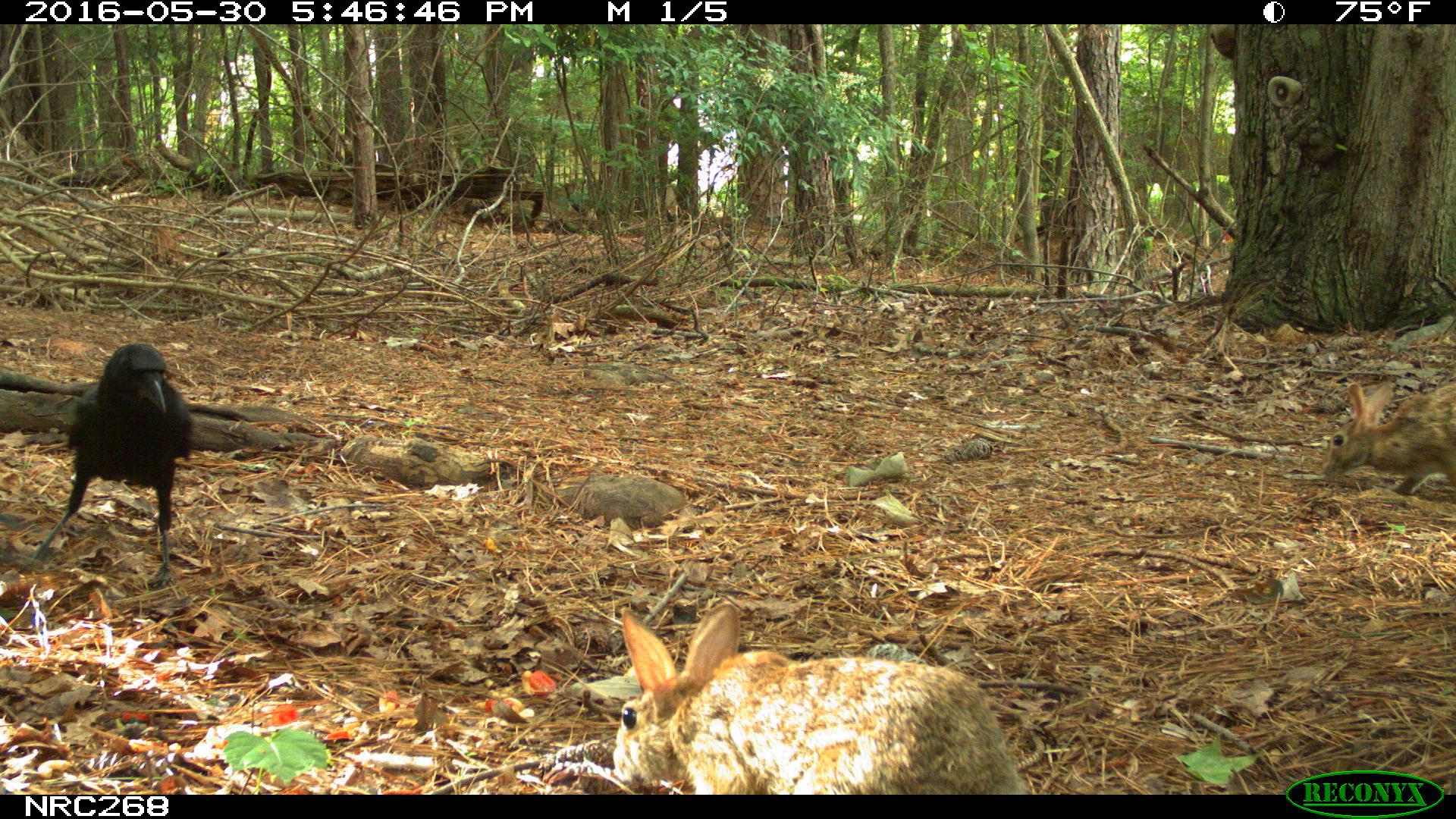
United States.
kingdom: Animalia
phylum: Chordata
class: Mammalia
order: Lagomorpha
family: Leporidae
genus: Sylvilagus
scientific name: Sylvilagus floridanus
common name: eastern cottontail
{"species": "Eastern Cottontail (Sylvilagus floridanus)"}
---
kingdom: Animalia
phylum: Chordata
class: Aves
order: Passeriformes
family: Corvidae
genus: Corvus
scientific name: Corvus brachyrhynchos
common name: american crow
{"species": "American Crow (Corvus brachyrhynchos)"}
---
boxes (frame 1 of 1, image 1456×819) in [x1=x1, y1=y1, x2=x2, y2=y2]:
American Crow: [x1=37, y1=339, x2=197, y2=575]
Eastern Cottontail: [x1=1311, y1=371, x2=1456, y2=508]